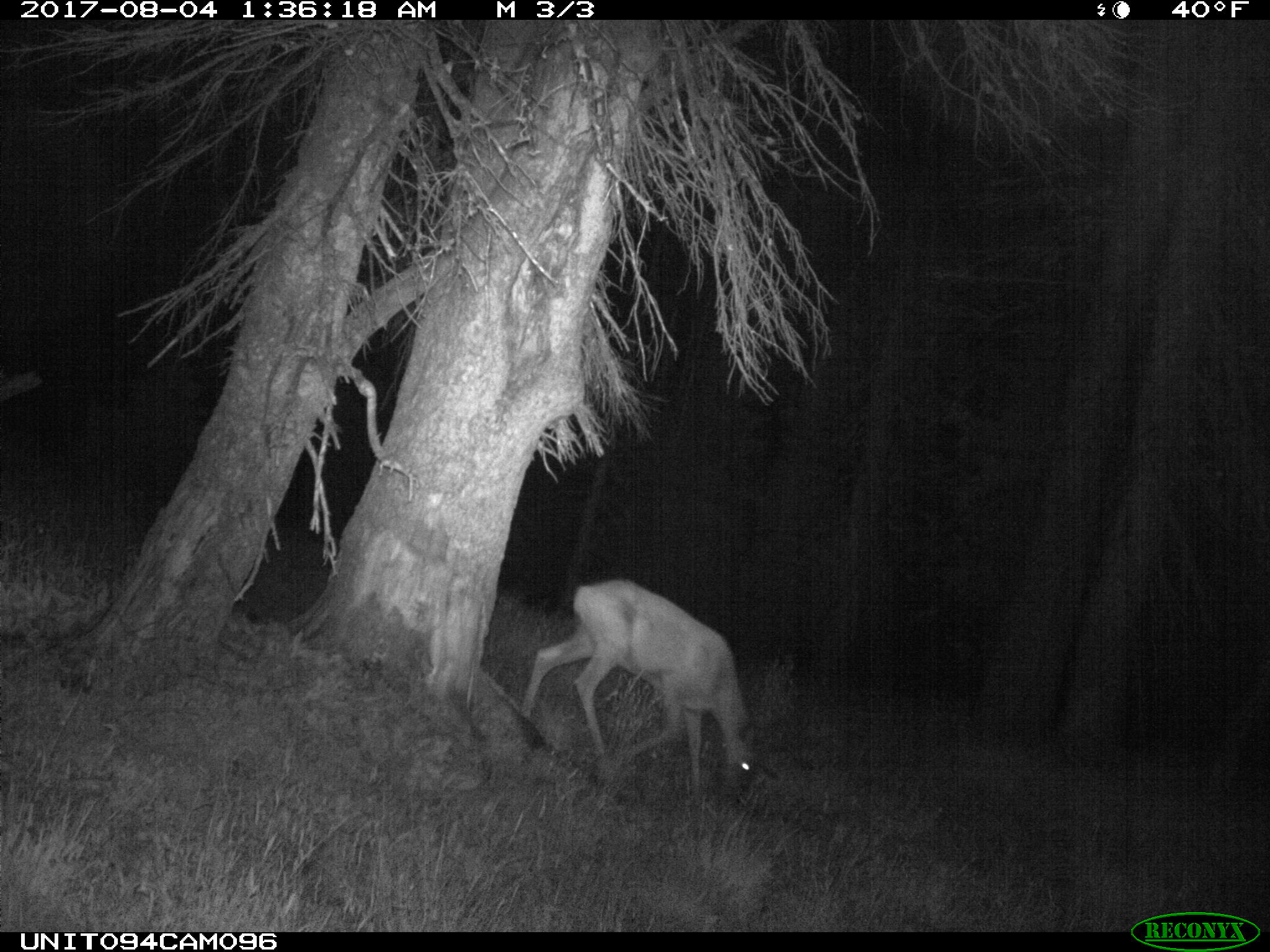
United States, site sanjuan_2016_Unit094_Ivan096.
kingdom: Animalia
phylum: Chordata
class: Mammalia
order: Artiodactyla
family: Cervidae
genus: Odocoileus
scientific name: Odocoileus hemionus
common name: mule deer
Odocoileus hemionus (mule deer).